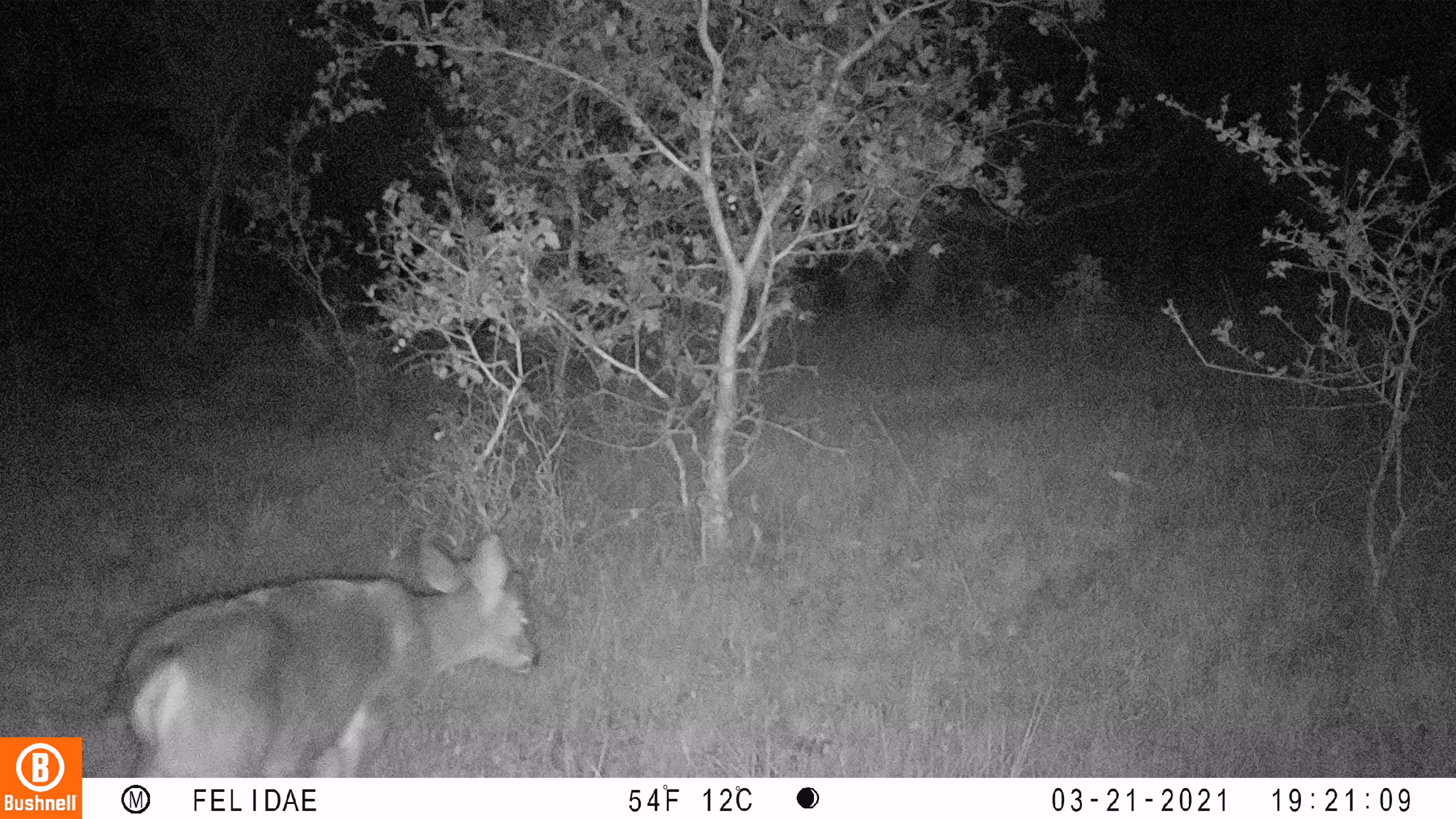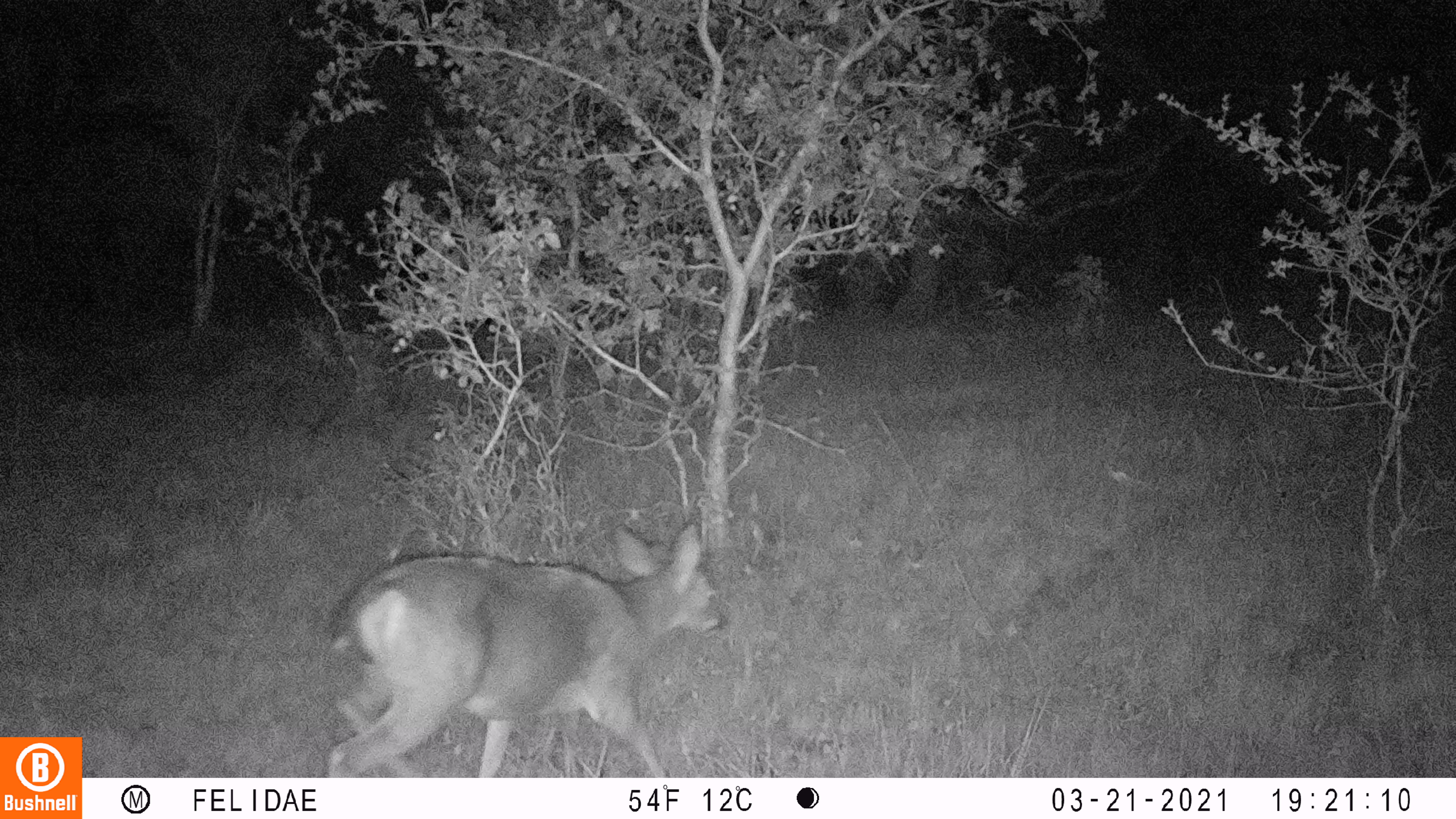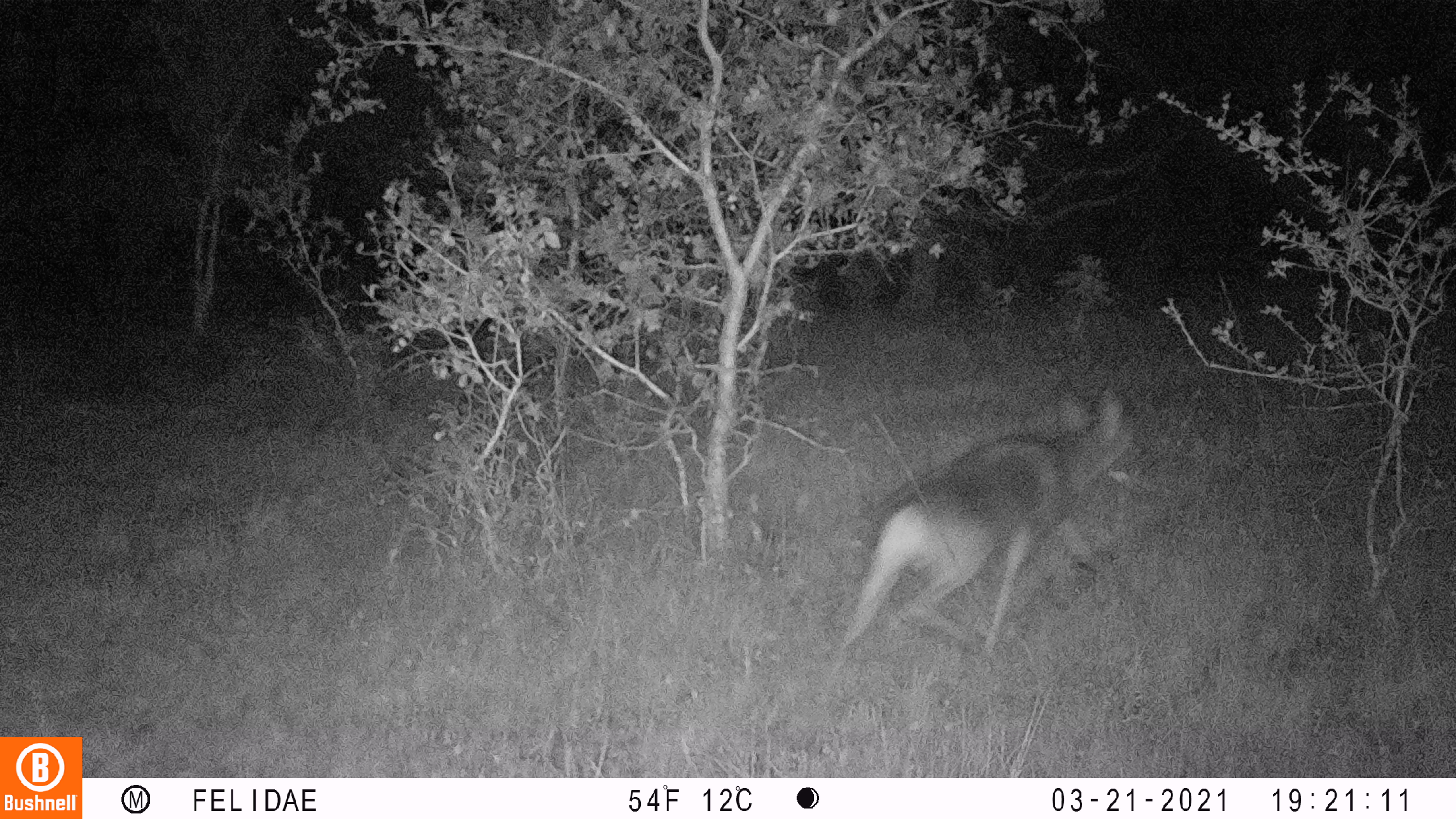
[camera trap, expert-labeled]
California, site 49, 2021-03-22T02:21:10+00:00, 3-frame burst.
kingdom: Animalia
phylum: Chordata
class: Mammalia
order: Artiodactyla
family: Cervidae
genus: Odocoileus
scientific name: Odocoileus hemionus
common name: mule deer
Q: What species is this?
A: Mule deer (Odocoileus hemionus).